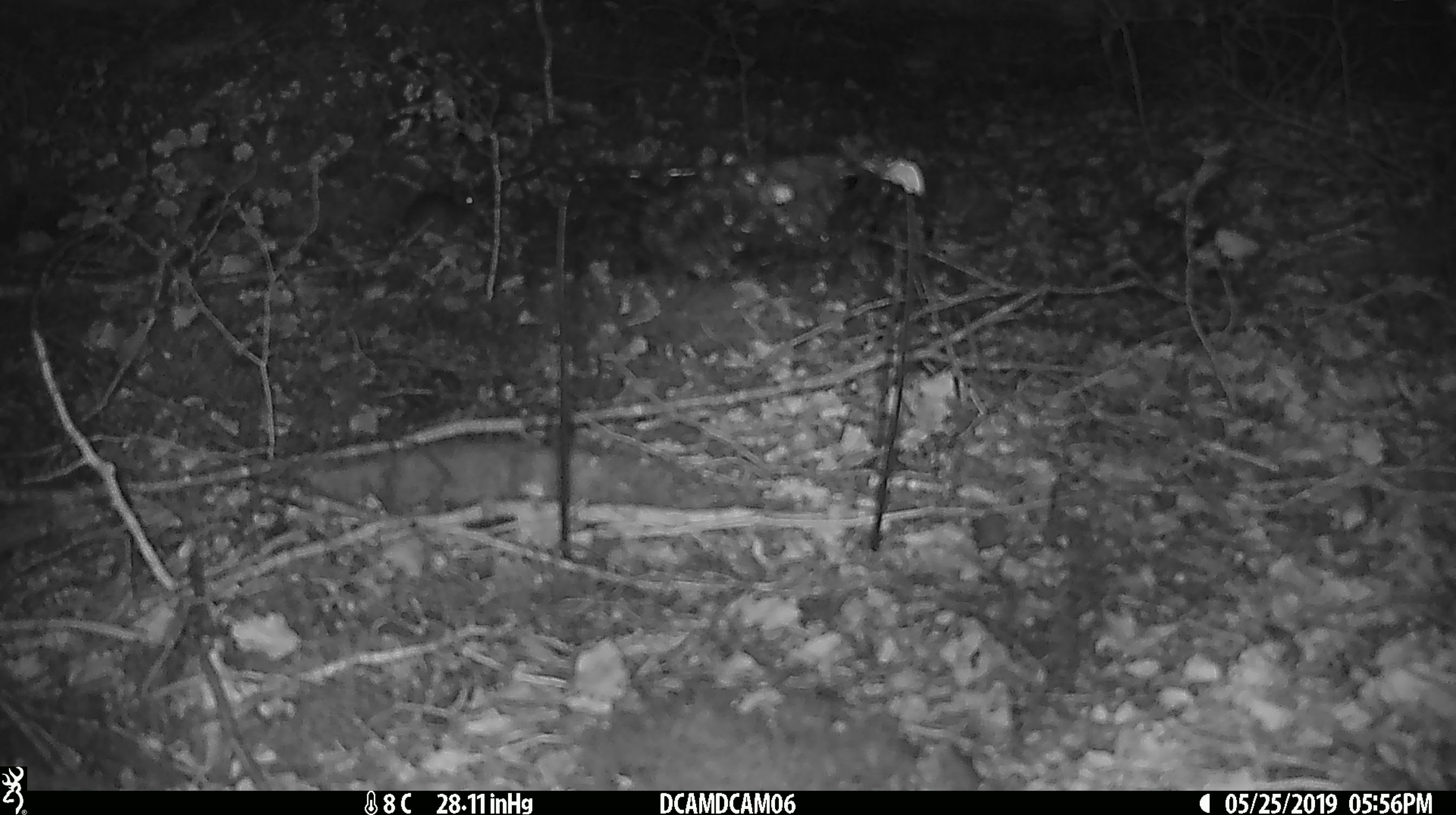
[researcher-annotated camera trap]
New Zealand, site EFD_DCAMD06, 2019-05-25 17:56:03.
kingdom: Animalia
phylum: Chordata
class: Mammalia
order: Rodentia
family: Muridae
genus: Mus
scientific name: Mus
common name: mouse